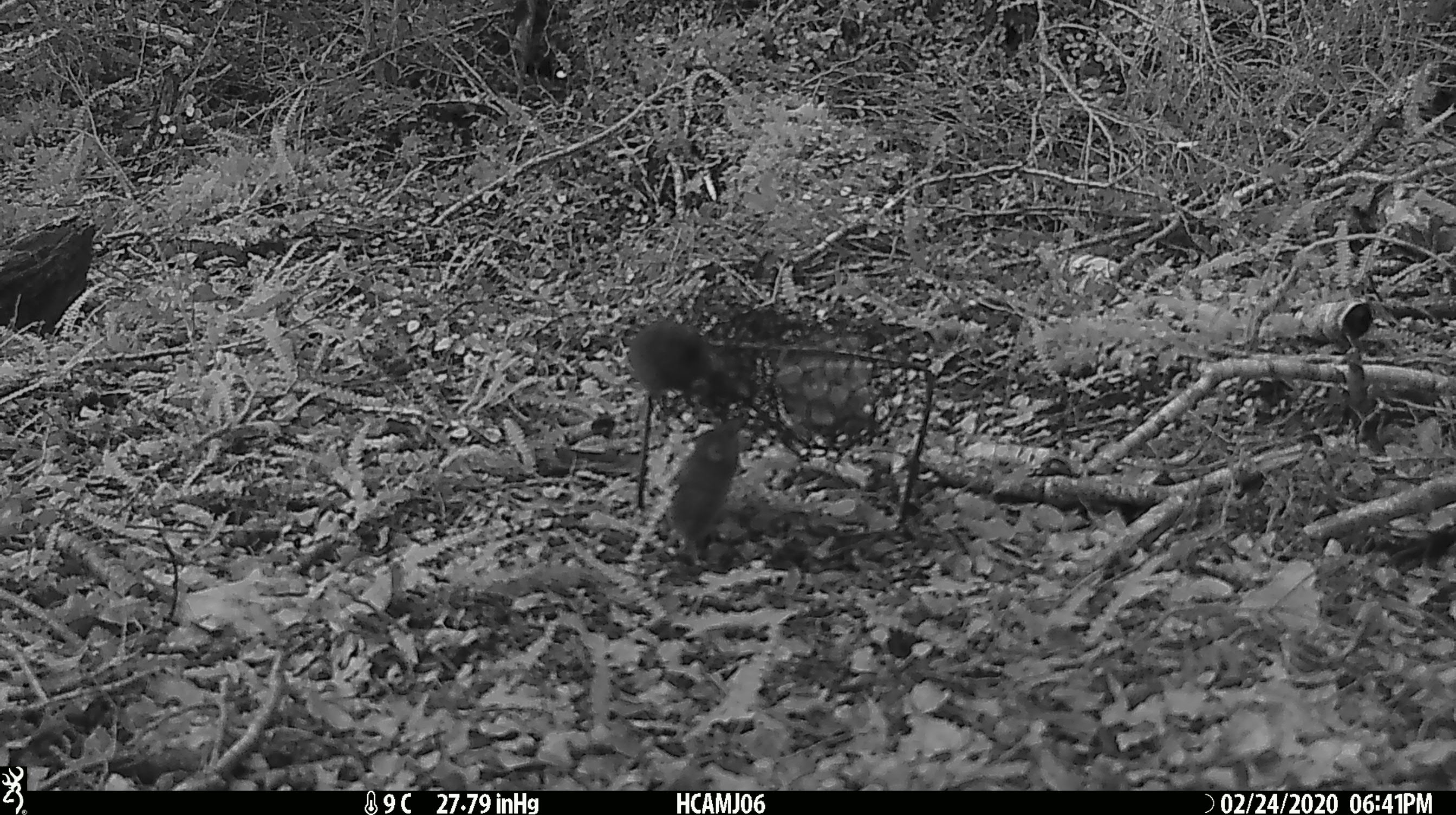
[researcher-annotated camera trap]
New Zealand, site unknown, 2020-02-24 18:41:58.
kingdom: Animalia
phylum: Chordata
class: Mammalia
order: Rodentia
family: Muridae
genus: Mus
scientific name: Mus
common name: mouse